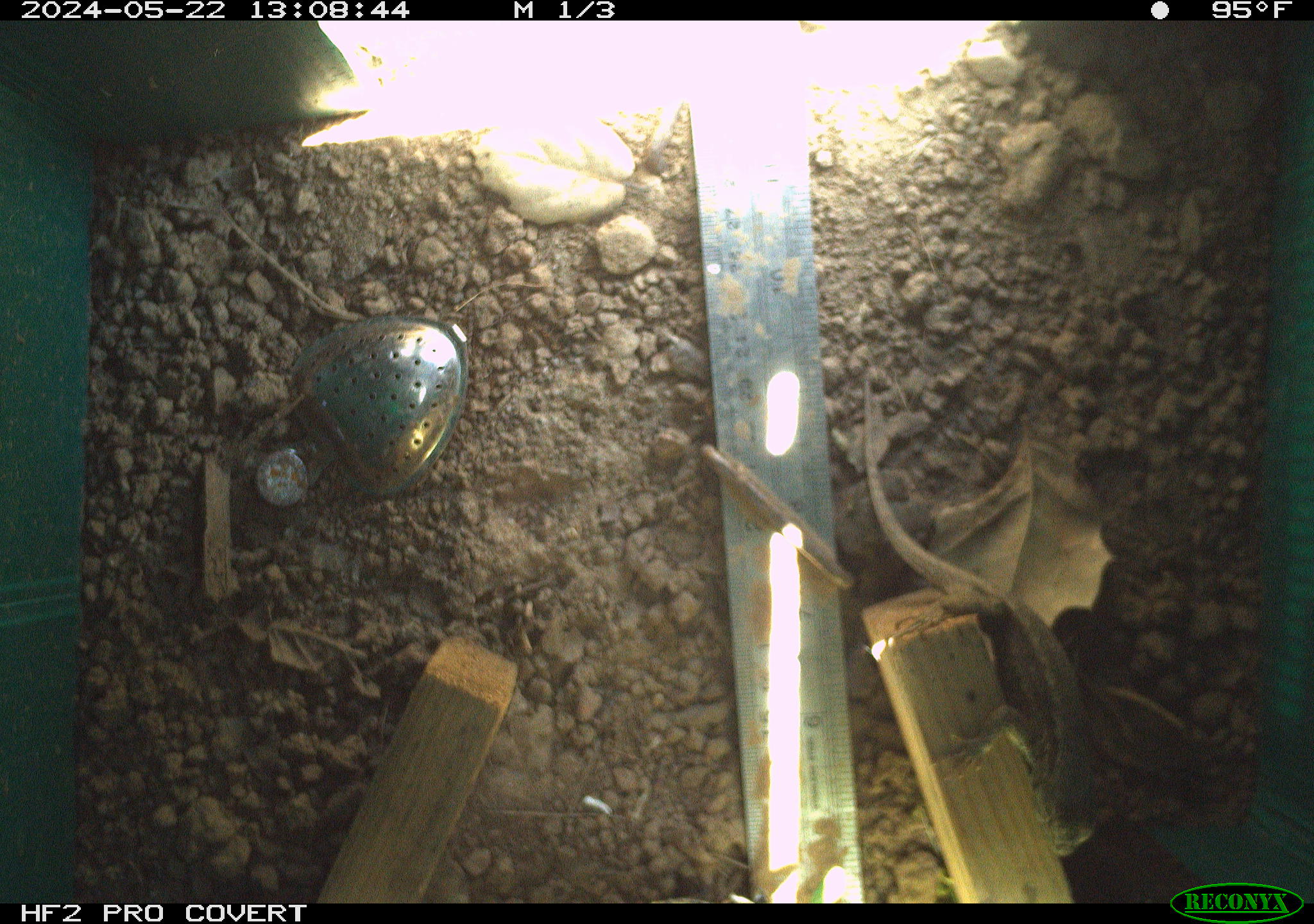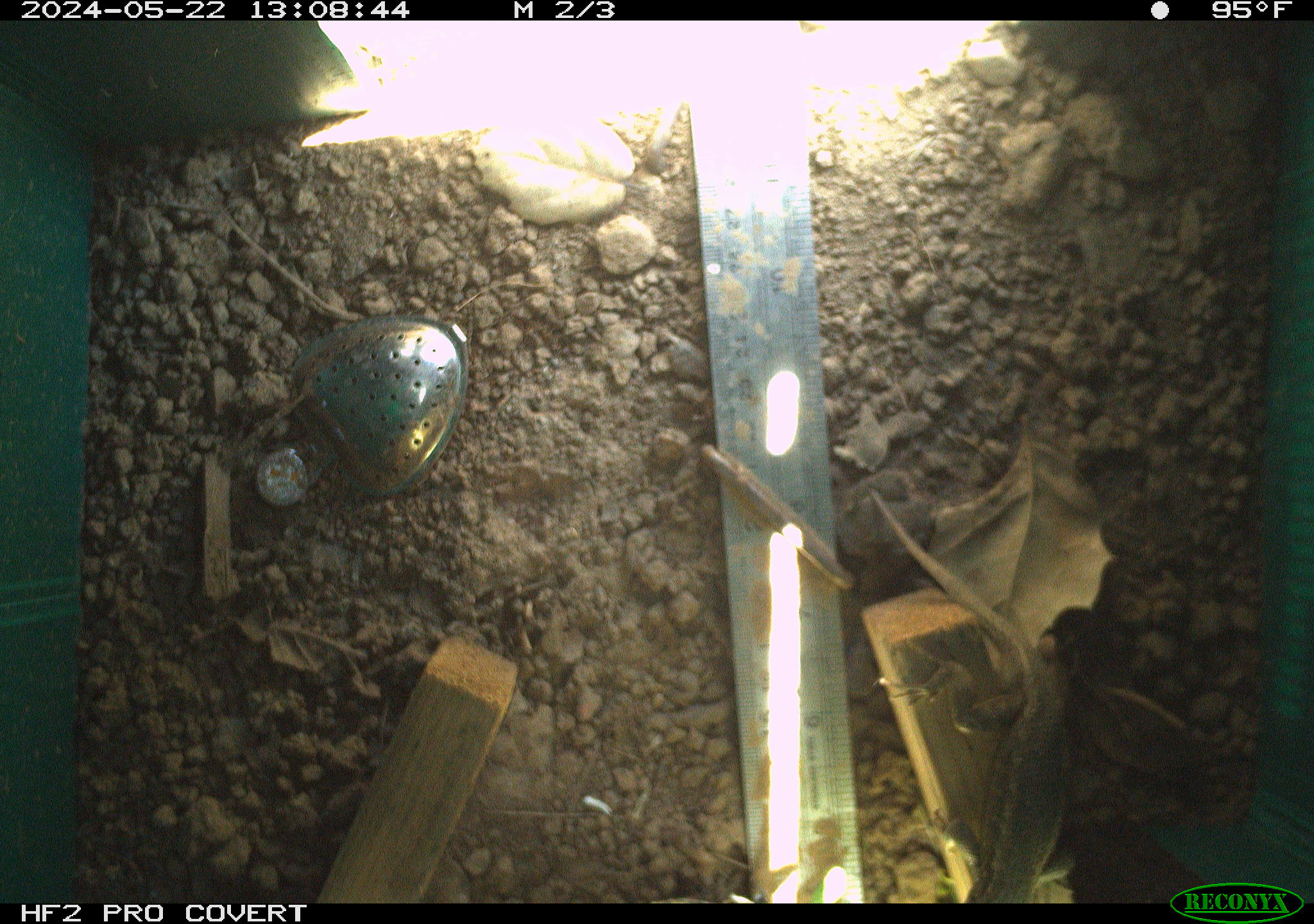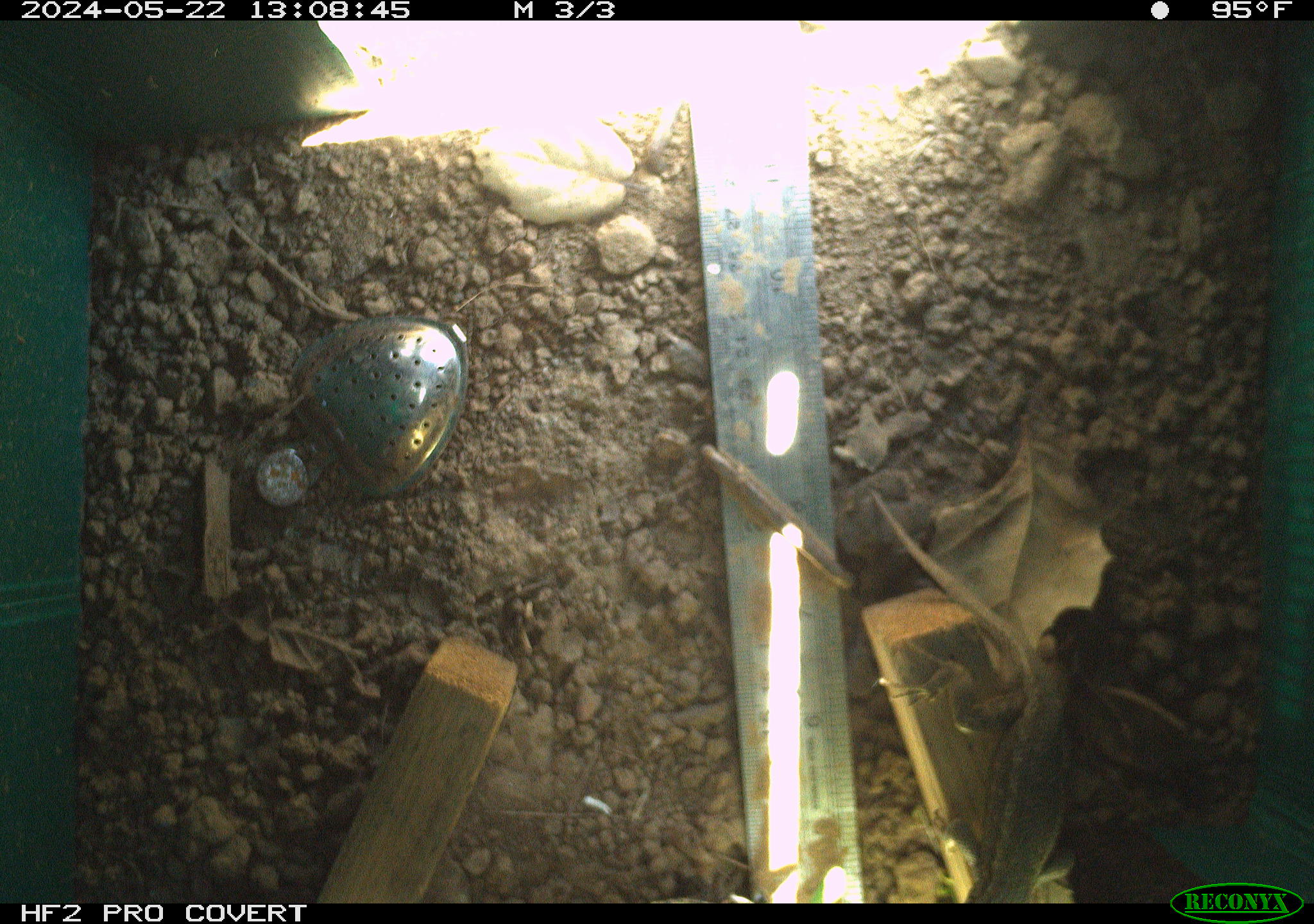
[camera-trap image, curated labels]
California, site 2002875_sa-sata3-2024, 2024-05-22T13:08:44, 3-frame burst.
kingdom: Animalia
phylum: Chordata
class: Reptilia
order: Squamata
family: Phrynosomatidae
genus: Sceloporus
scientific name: Sceloporus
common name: spiny lizards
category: sceloporus species